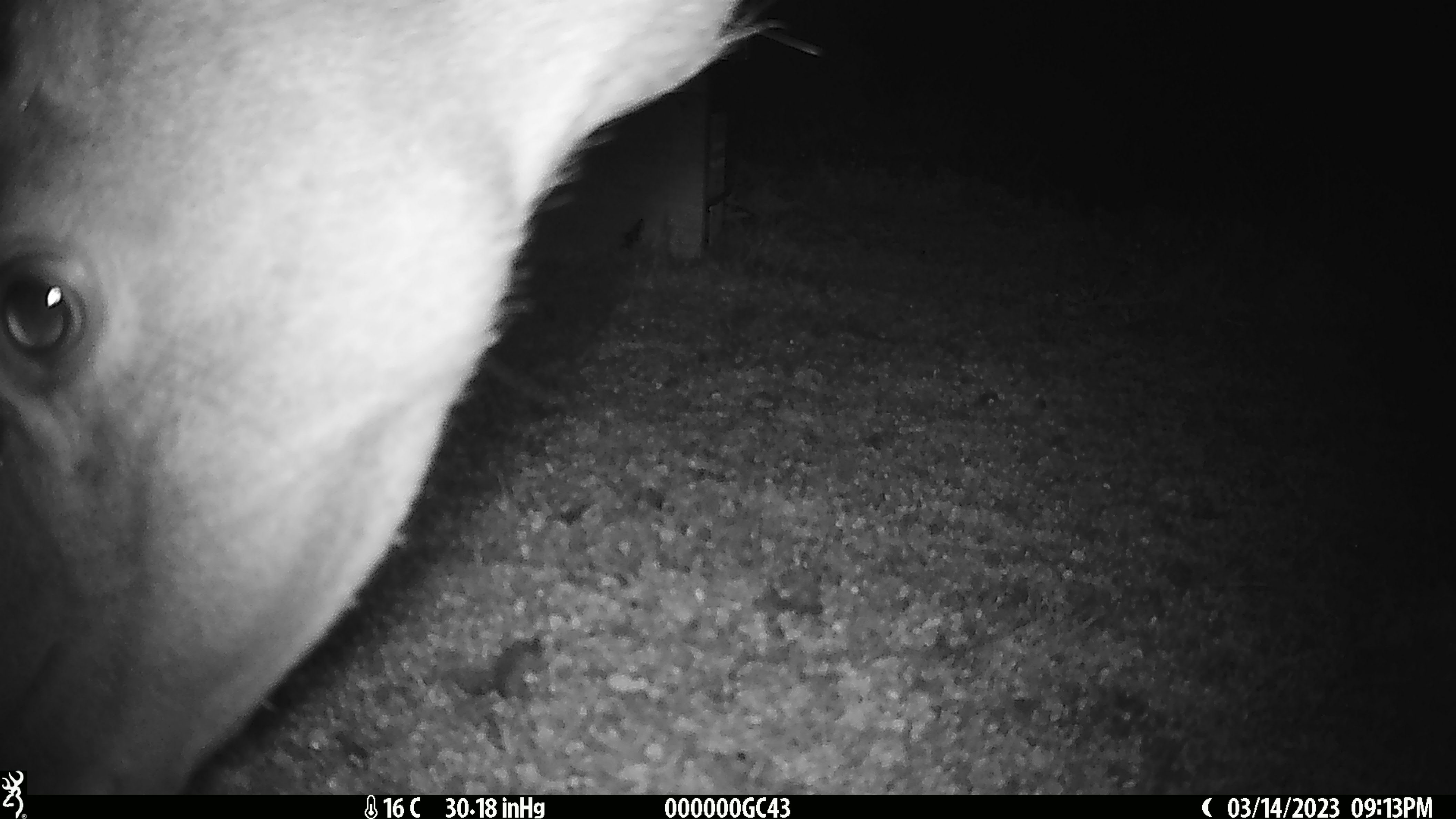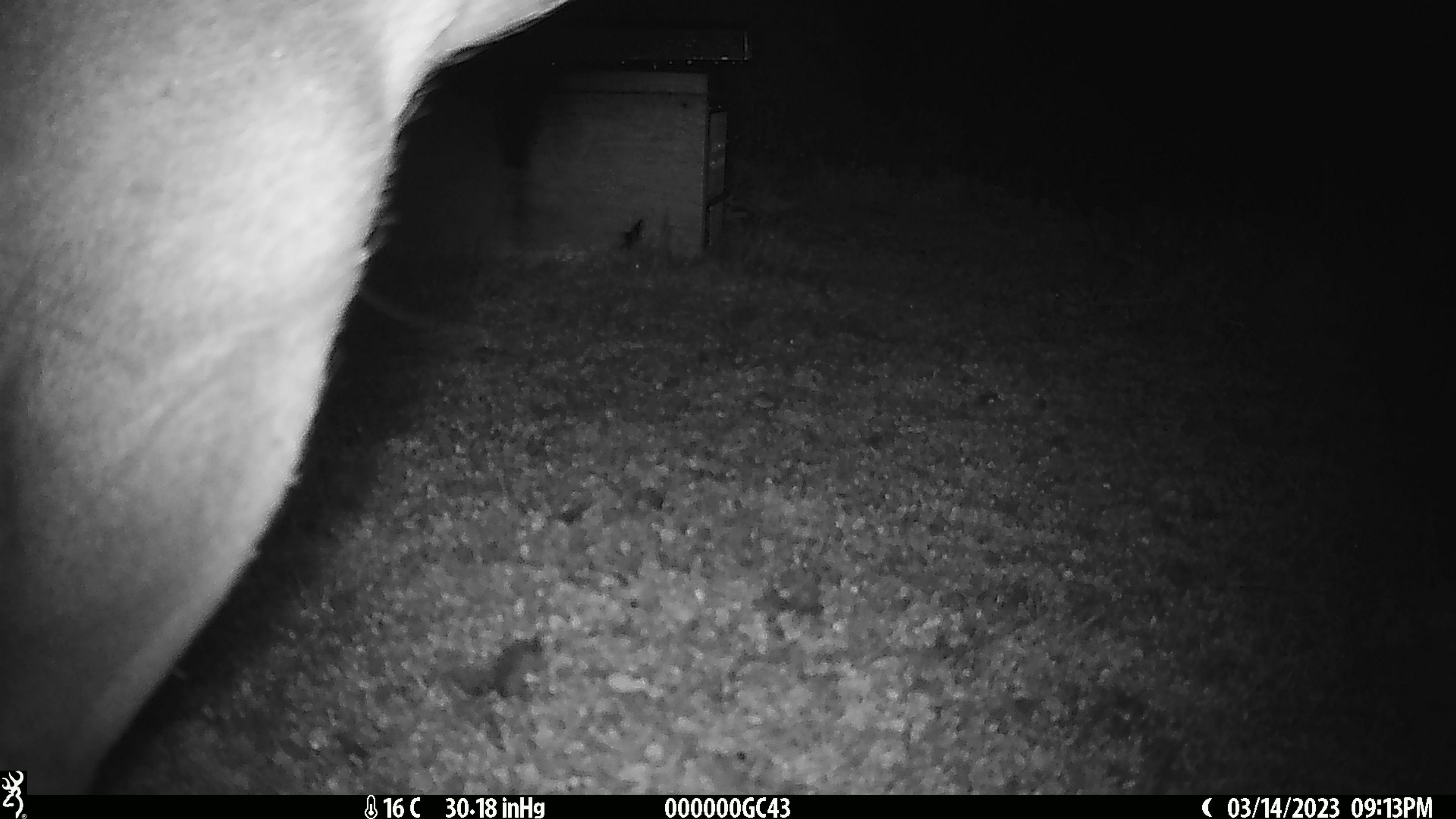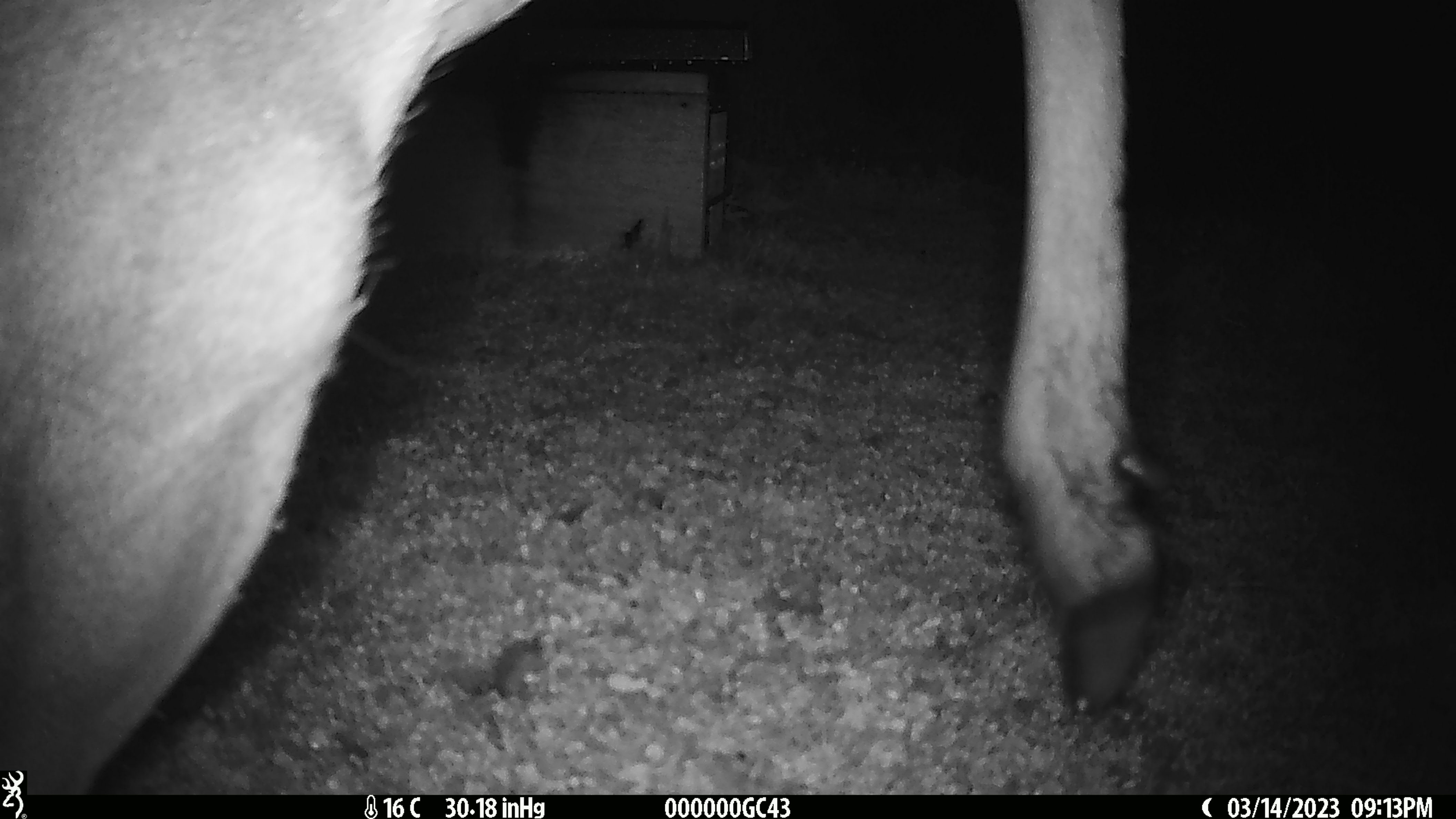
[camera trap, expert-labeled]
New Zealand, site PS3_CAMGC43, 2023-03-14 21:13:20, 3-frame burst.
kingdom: Animalia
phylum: Chordata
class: Mammalia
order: Artiodactyla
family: Cervidae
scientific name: Cervidae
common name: deer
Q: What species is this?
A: Deer (Cervidae).